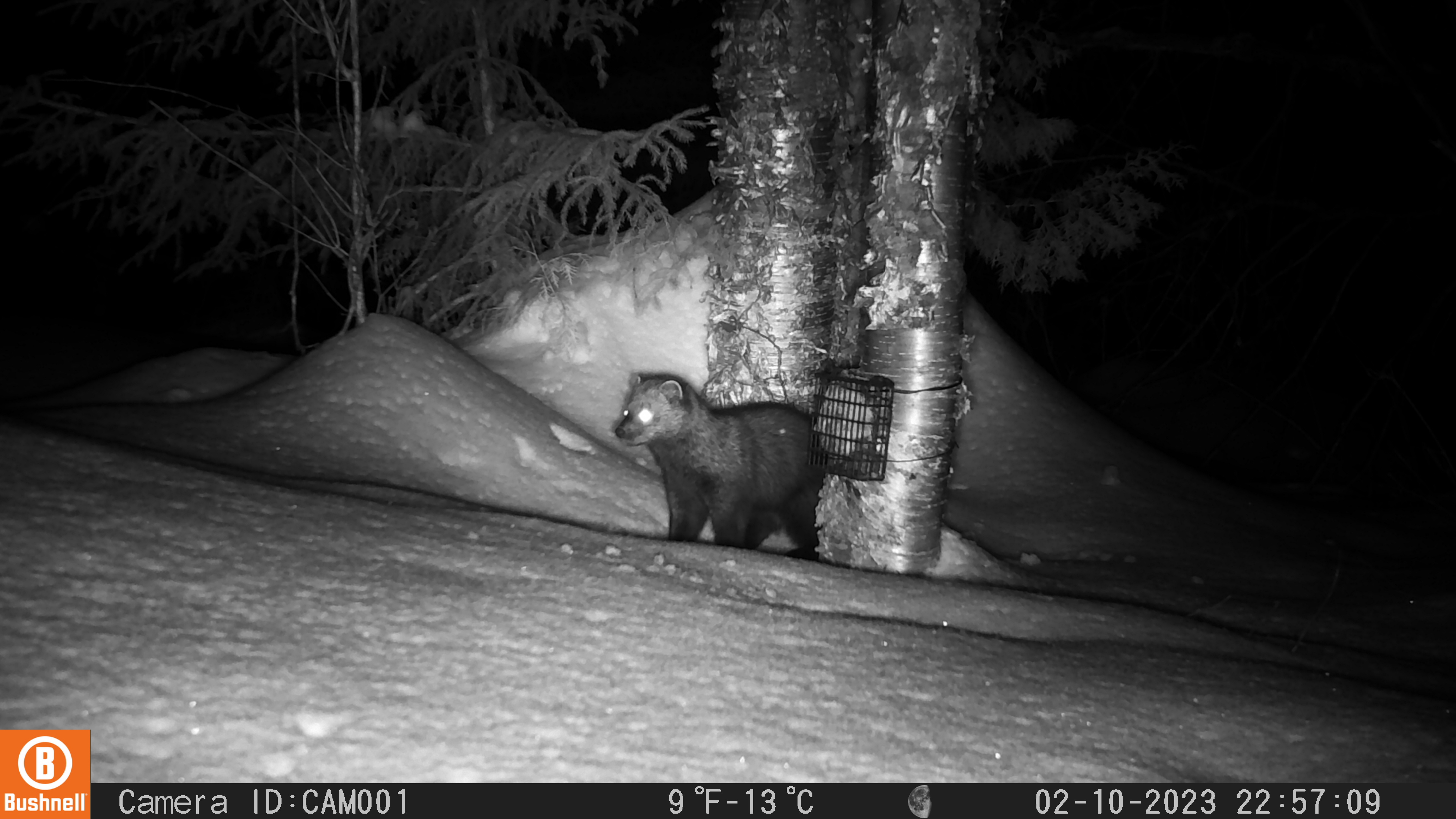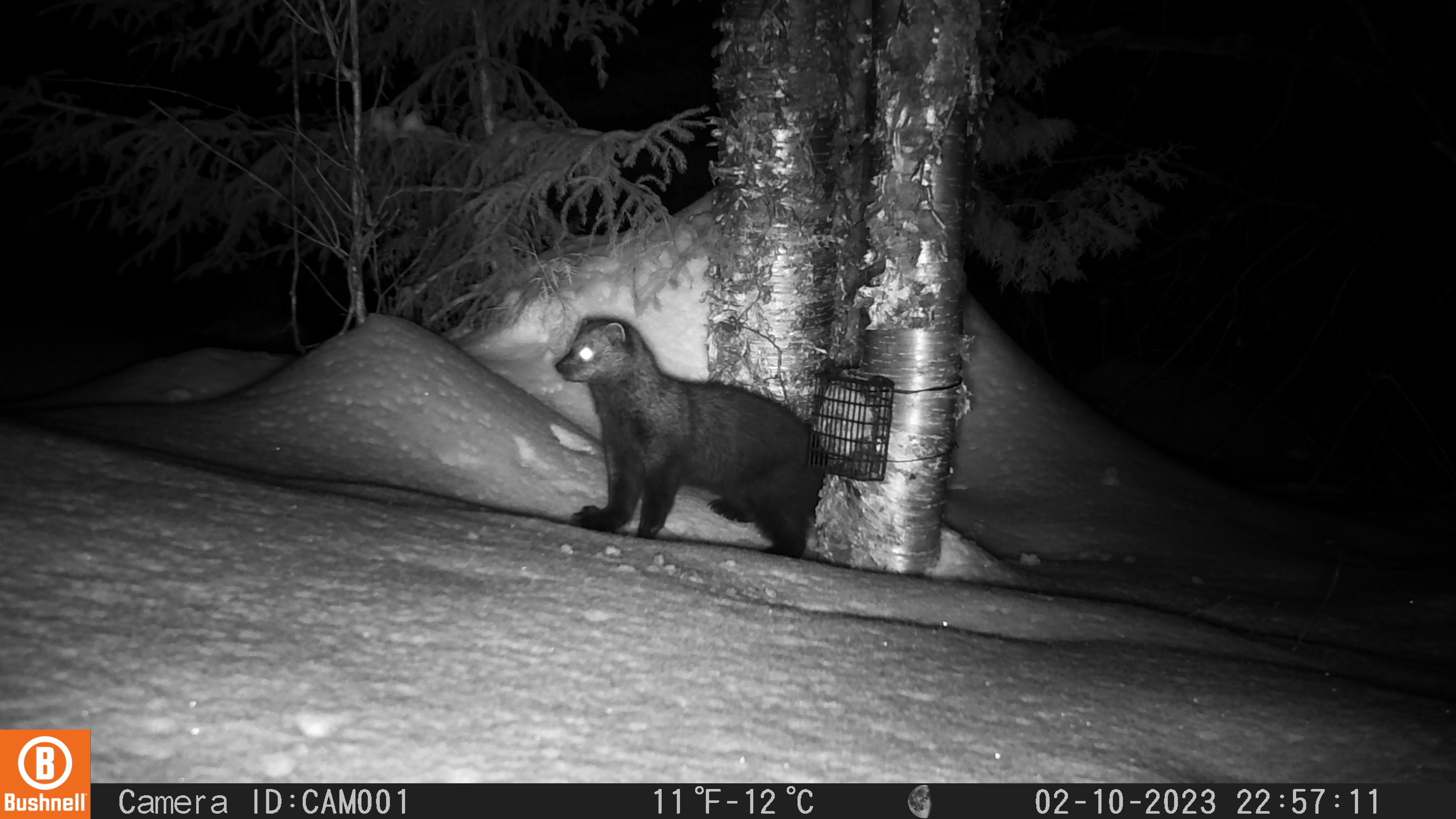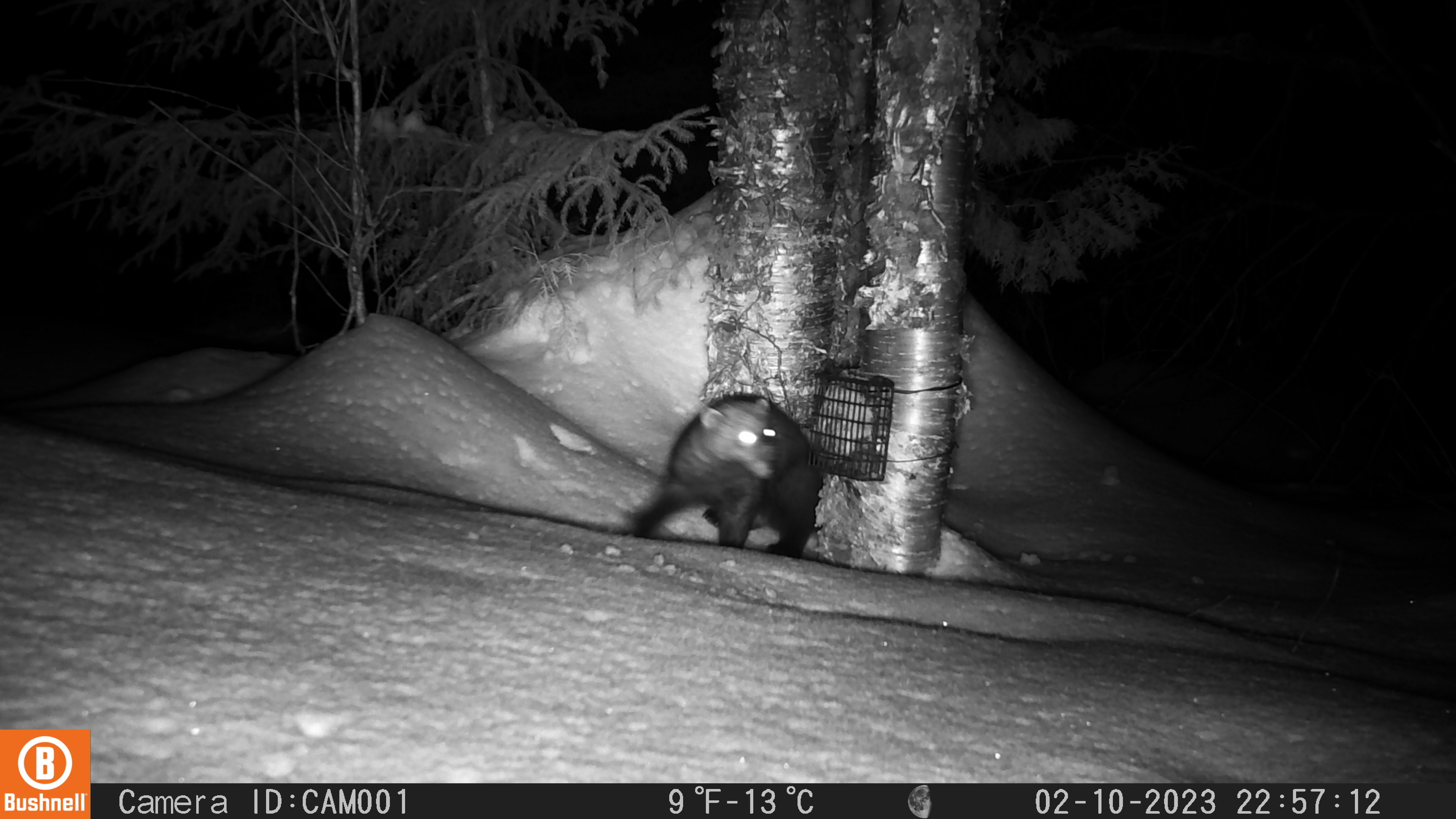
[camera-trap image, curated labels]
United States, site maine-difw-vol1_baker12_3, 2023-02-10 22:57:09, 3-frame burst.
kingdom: Animalia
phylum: Chordata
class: Mammalia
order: Carnivora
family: Mustelidae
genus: Pekania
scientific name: Pekania pennanti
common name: fisher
Fisher (Pekania pennanti).